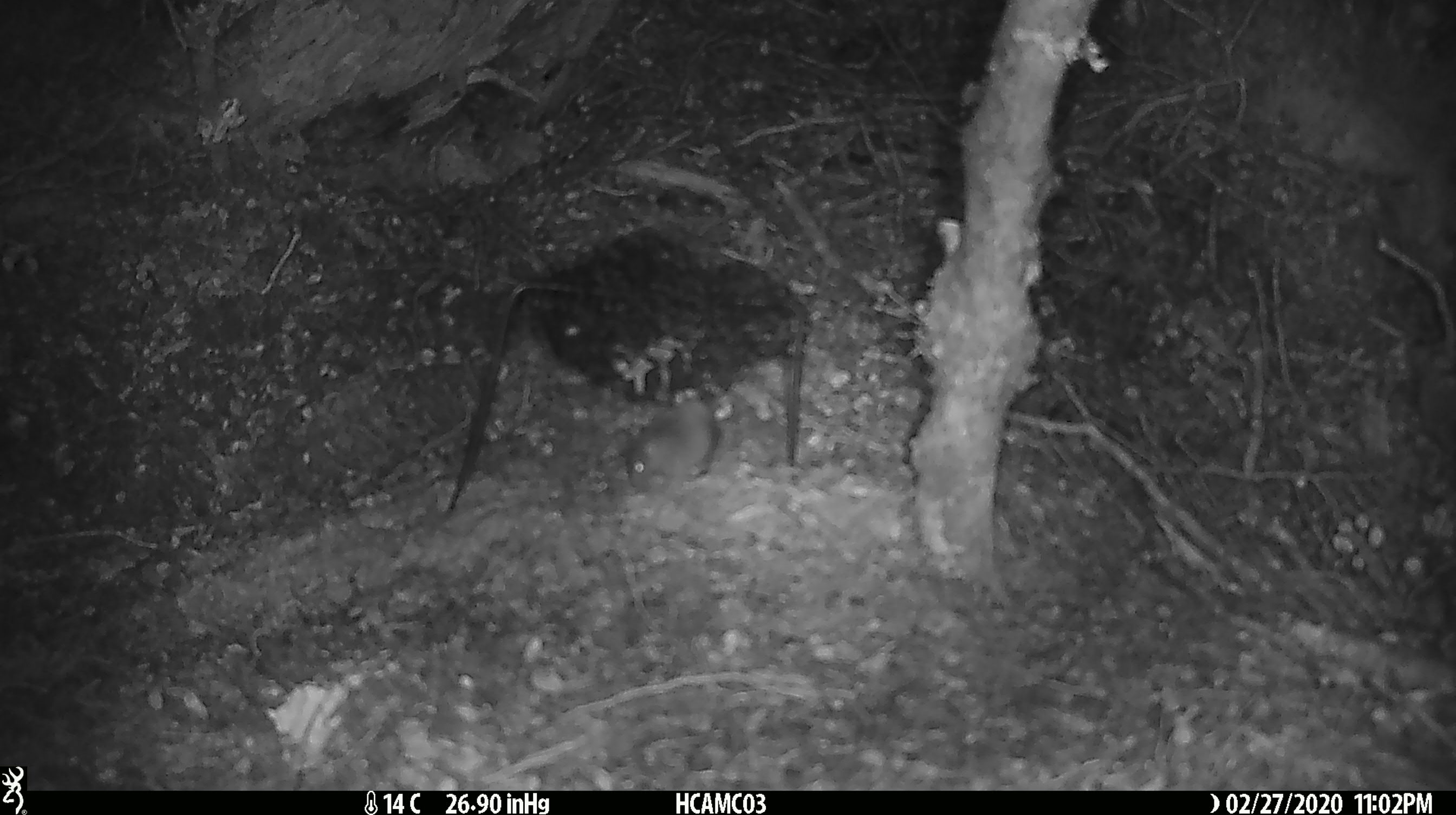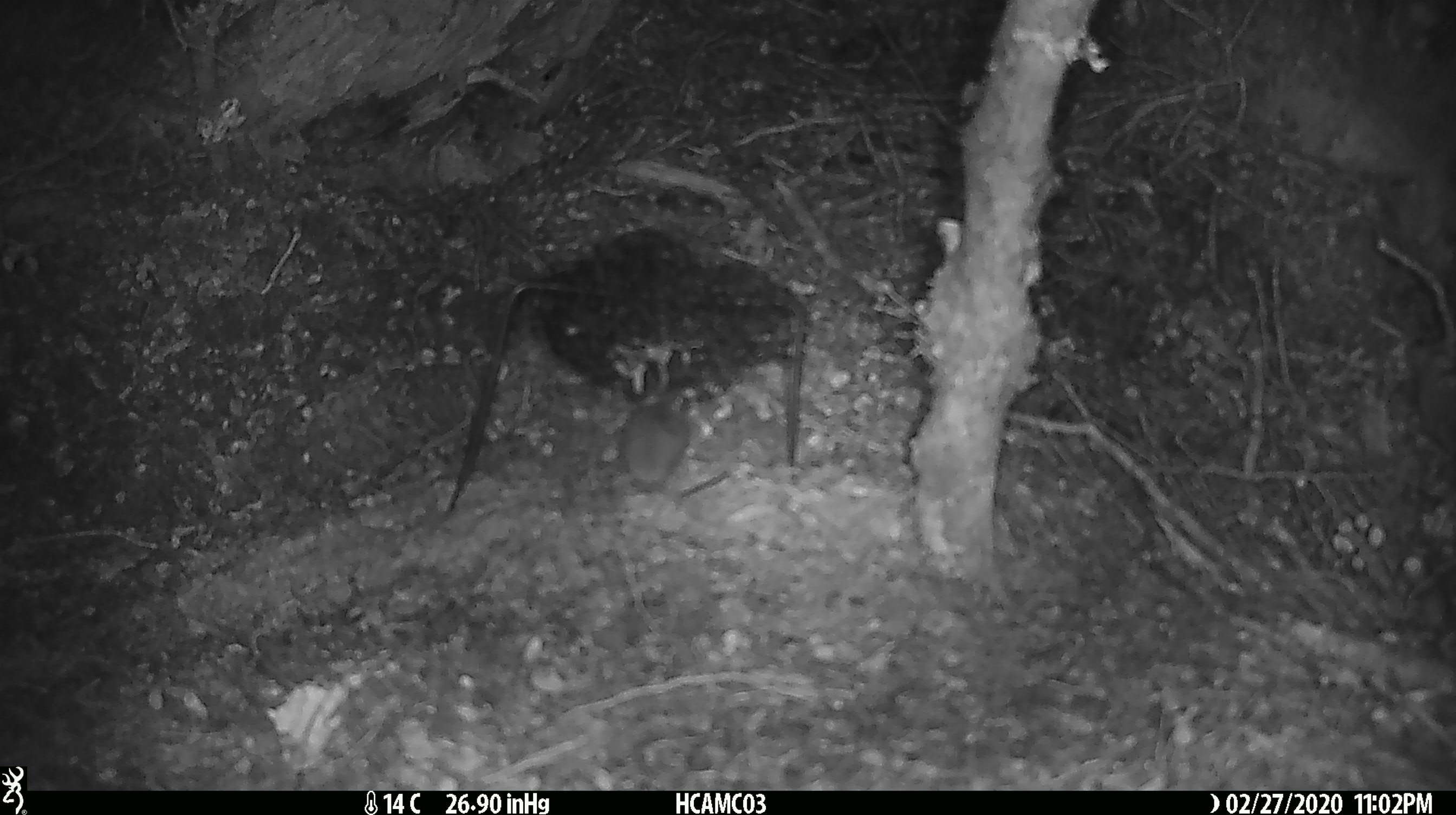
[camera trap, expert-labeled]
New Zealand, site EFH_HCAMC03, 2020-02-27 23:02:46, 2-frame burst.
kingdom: Animalia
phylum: Chordata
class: Mammalia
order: Rodentia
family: Muridae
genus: Mus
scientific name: Mus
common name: mouse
Mouse (Mus).